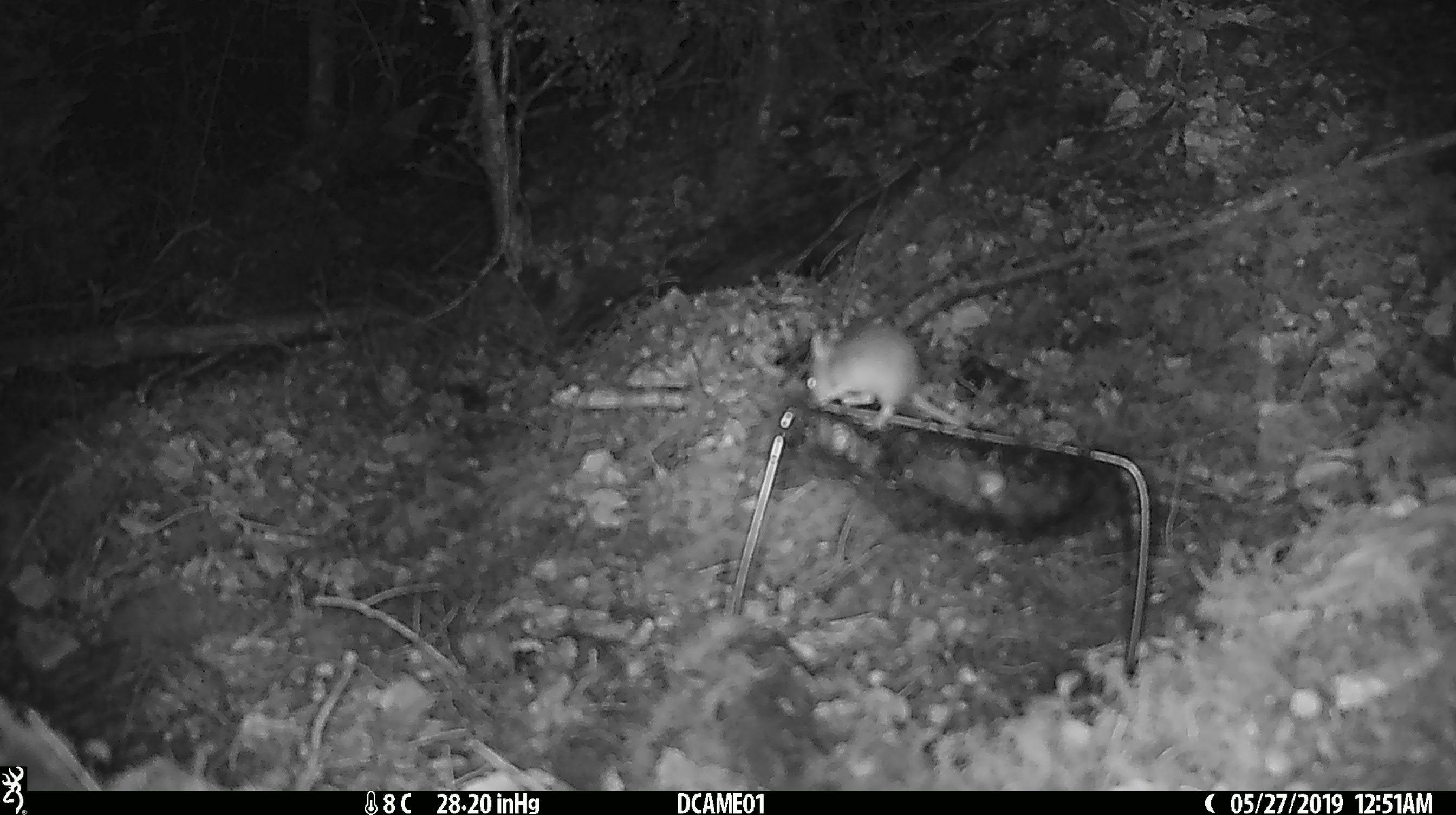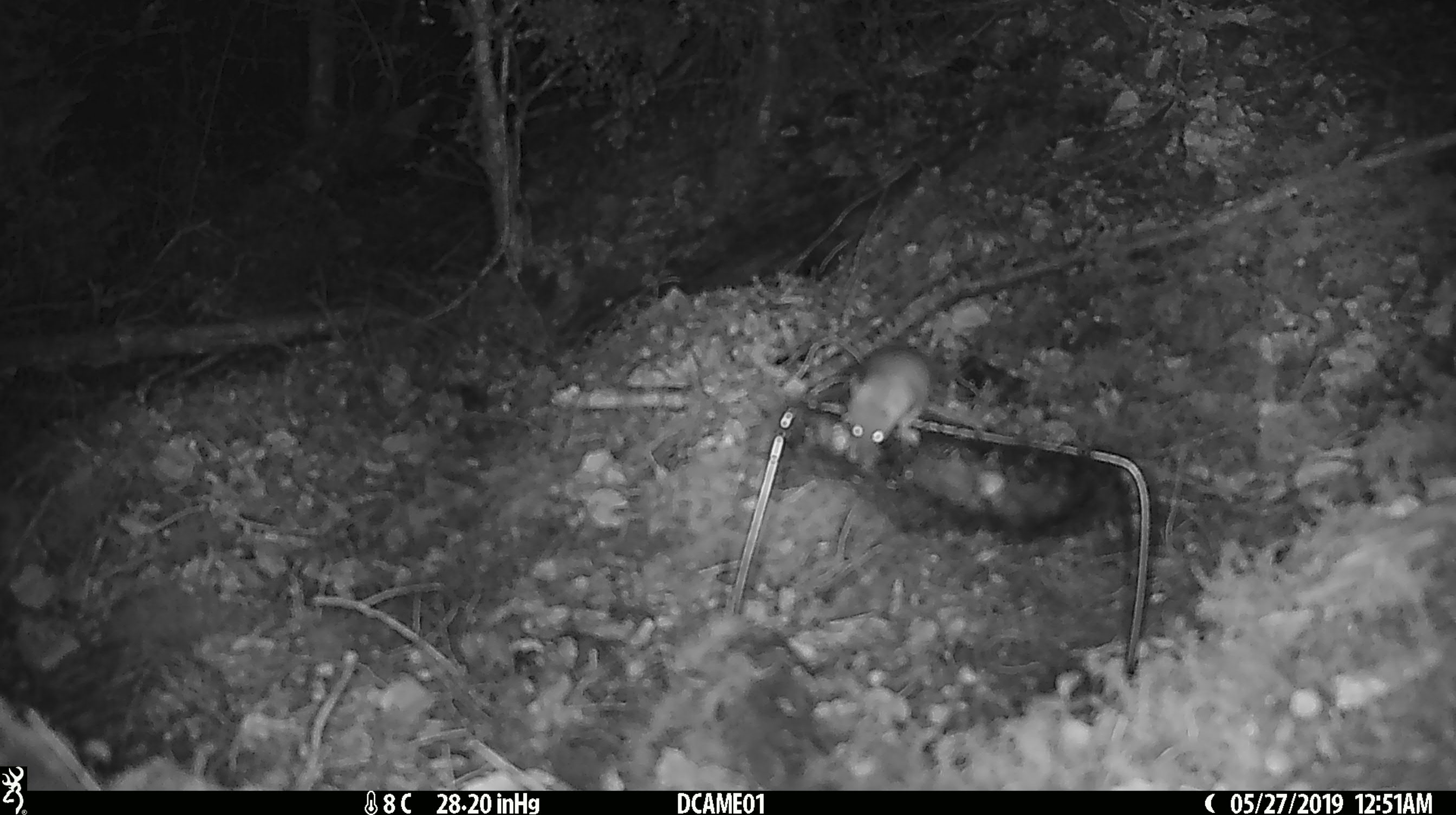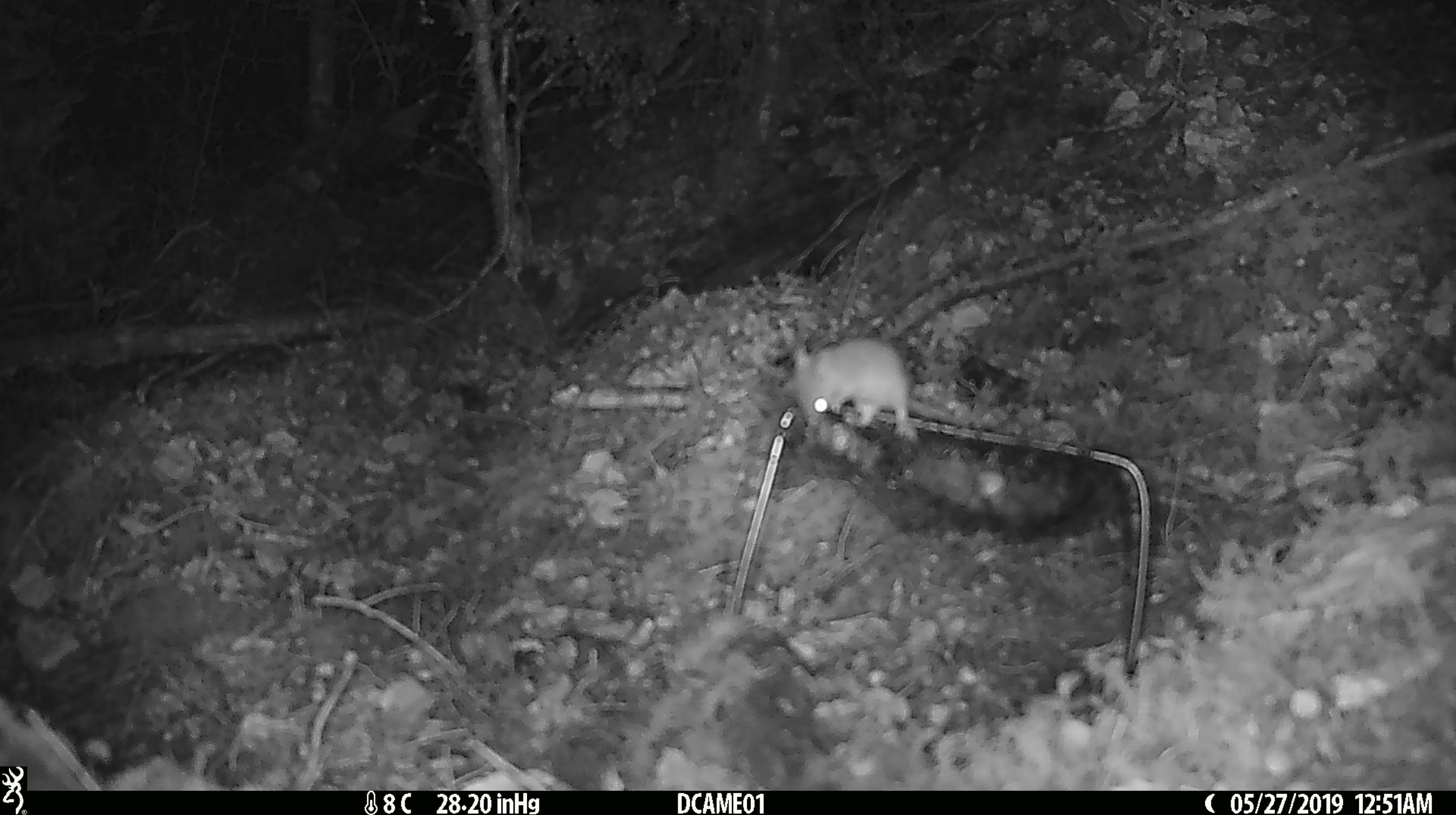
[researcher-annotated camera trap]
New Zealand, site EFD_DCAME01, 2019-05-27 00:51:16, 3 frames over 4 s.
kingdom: Animalia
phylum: Chordata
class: Mammalia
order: Rodentia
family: Muridae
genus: Mus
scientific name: Mus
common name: mouse